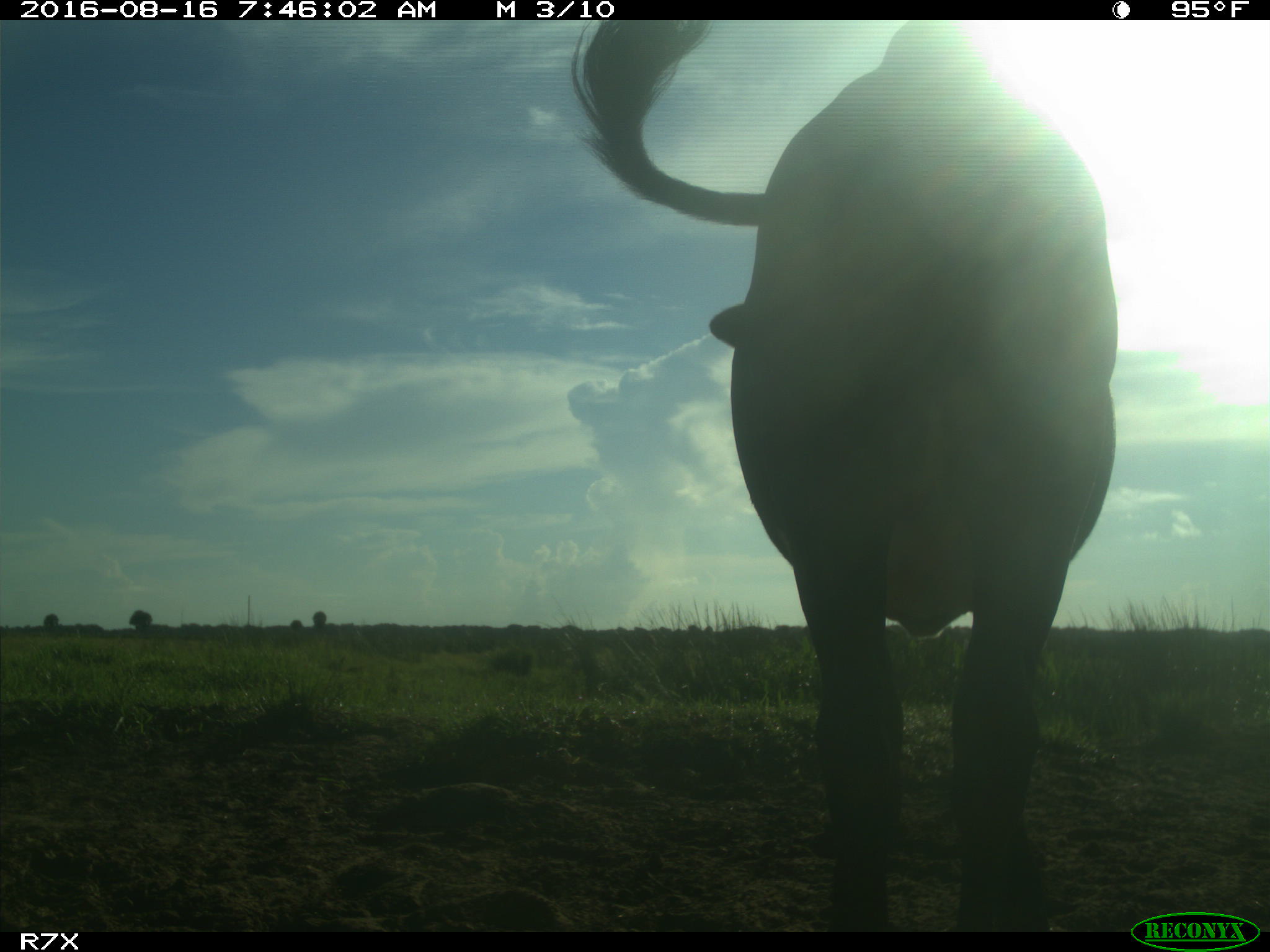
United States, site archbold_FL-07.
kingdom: Animalia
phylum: Chordata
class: Mammalia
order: Artiodactyla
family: Bovidae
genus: Bos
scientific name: Bos taurus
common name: domestic cow